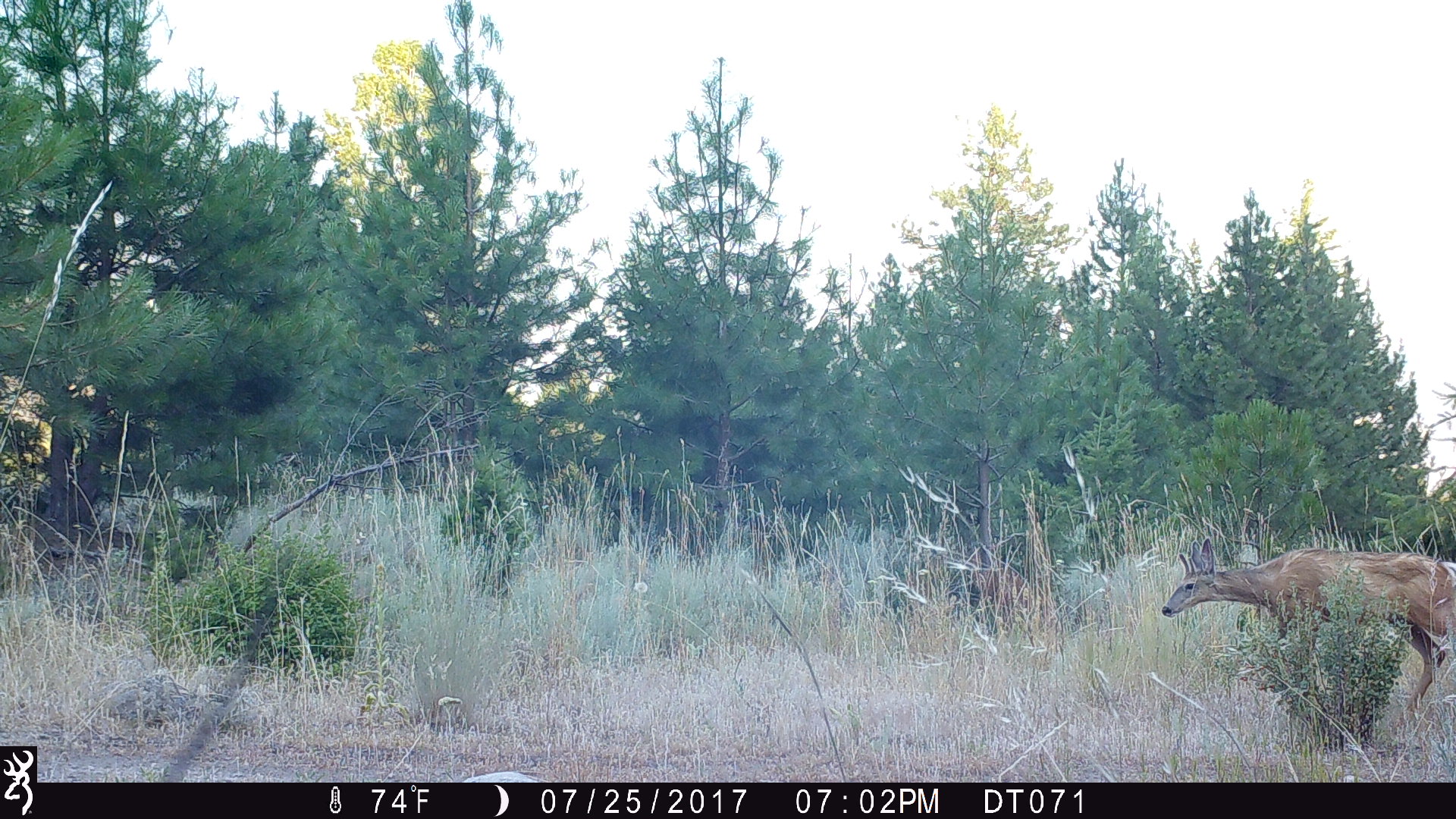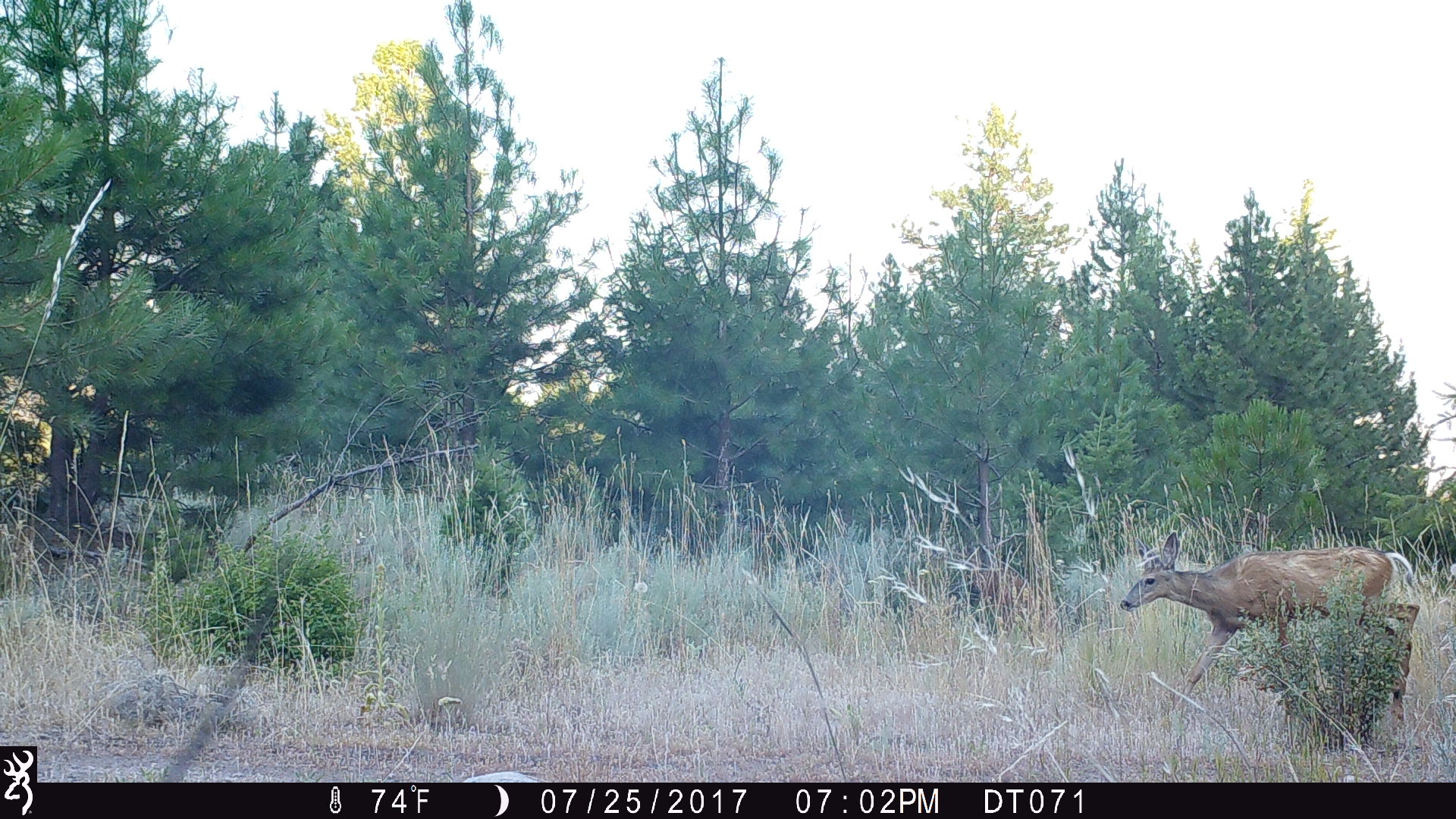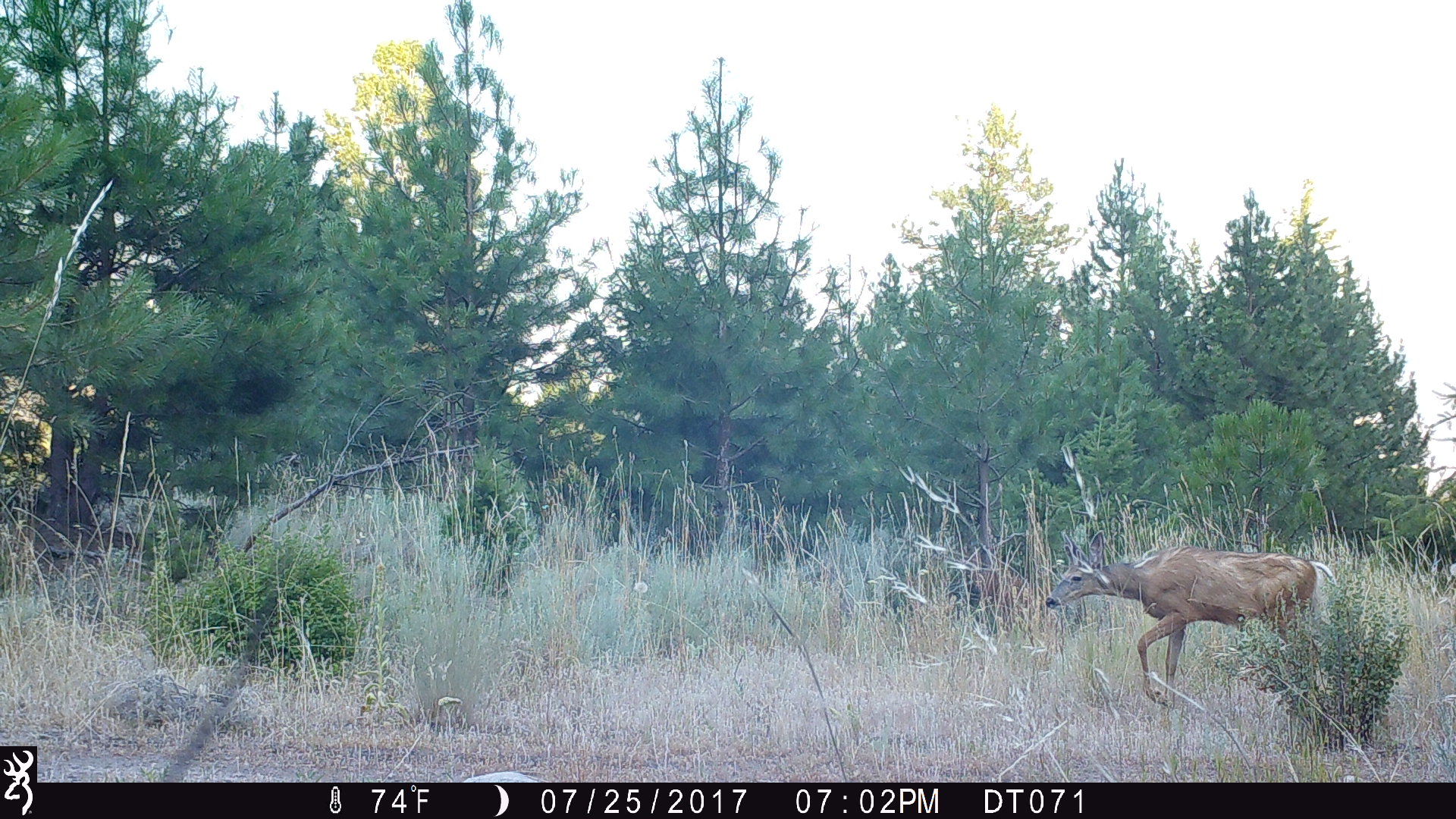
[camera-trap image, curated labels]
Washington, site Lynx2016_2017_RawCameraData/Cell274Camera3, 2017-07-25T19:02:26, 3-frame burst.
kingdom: Animalia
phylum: Chordata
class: Mammalia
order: Artiodactyla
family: Cervidae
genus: Odocoileus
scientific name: Odocoileus hemionus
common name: mule deer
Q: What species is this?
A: Odocoileus hemionus (mule deer).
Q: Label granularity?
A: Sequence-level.